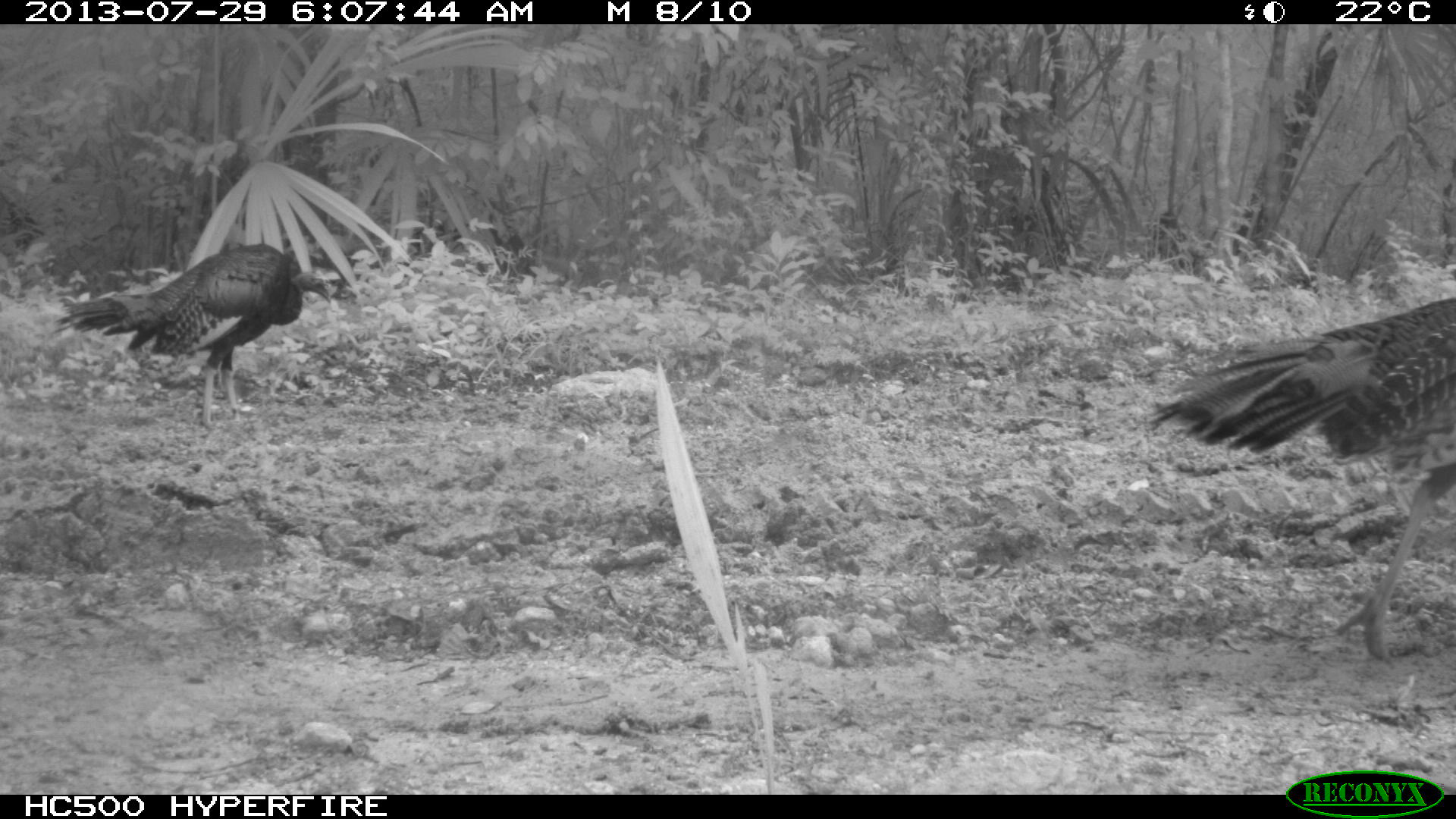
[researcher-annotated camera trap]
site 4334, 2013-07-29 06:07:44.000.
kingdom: Animalia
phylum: Chordata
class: Aves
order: Galliformes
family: Phasianidae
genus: Meleagris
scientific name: Meleagris ocellata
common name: ocellated turkey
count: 2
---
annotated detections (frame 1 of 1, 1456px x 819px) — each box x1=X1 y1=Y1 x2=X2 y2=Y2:
meleagris ocellata: x1=1137 y1=293 x2=1456 y2=659; x1=51 y1=243 x2=332 y2=428